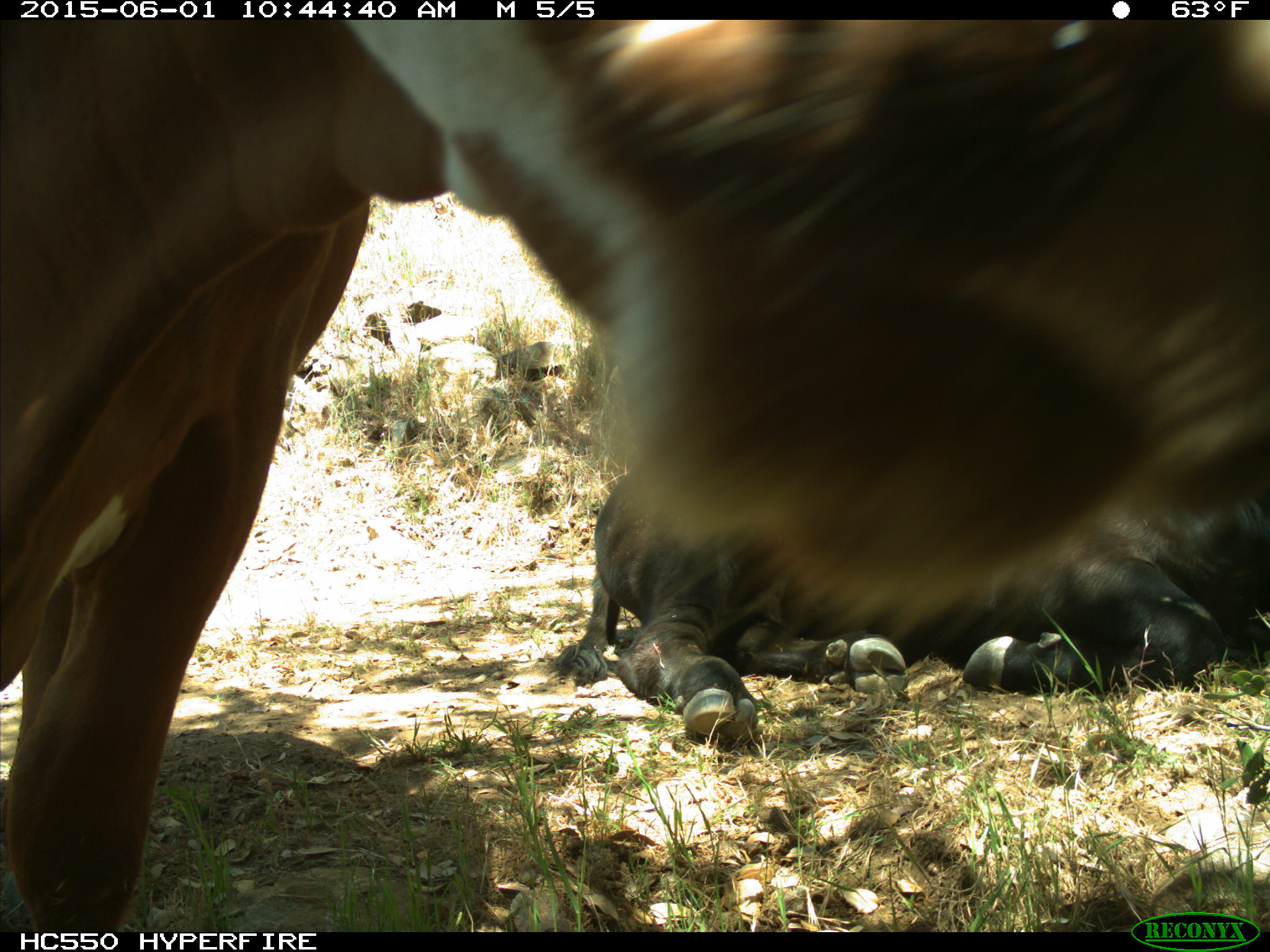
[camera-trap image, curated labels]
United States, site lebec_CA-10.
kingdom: Animalia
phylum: Chordata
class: Mammalia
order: Artiodactyla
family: Bovidae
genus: Bos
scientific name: Bos taurus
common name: domestic cow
Bos taurus (domestic cow).